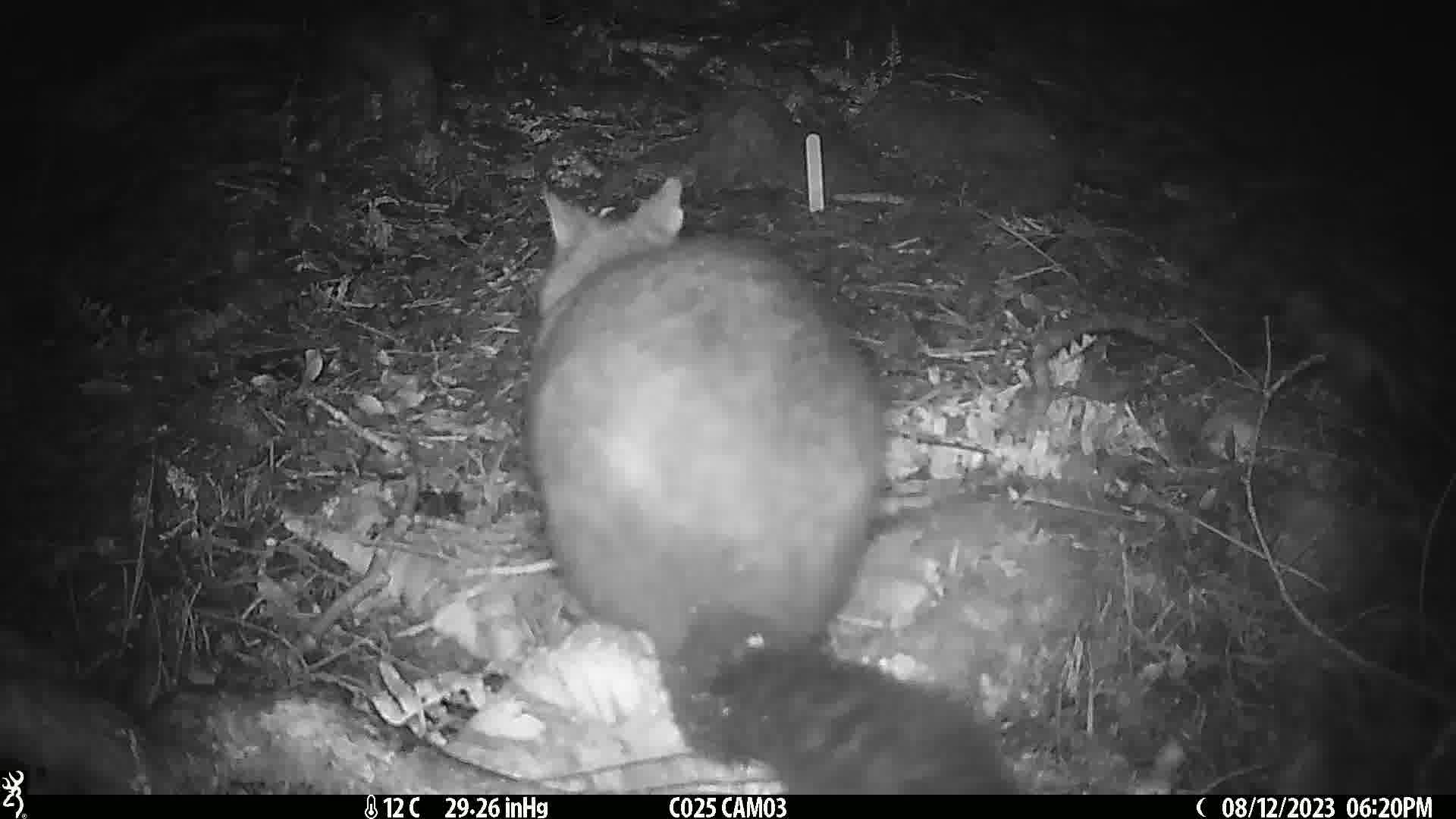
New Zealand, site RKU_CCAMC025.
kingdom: Animalia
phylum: Chordata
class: Mammalia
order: Diprotodontia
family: Phalangeridae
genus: Trichosurus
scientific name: Trichosurus vulpecula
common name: common brushtail possum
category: possum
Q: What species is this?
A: Possum (common brushtail possum) (Trichosurus vulpecula).